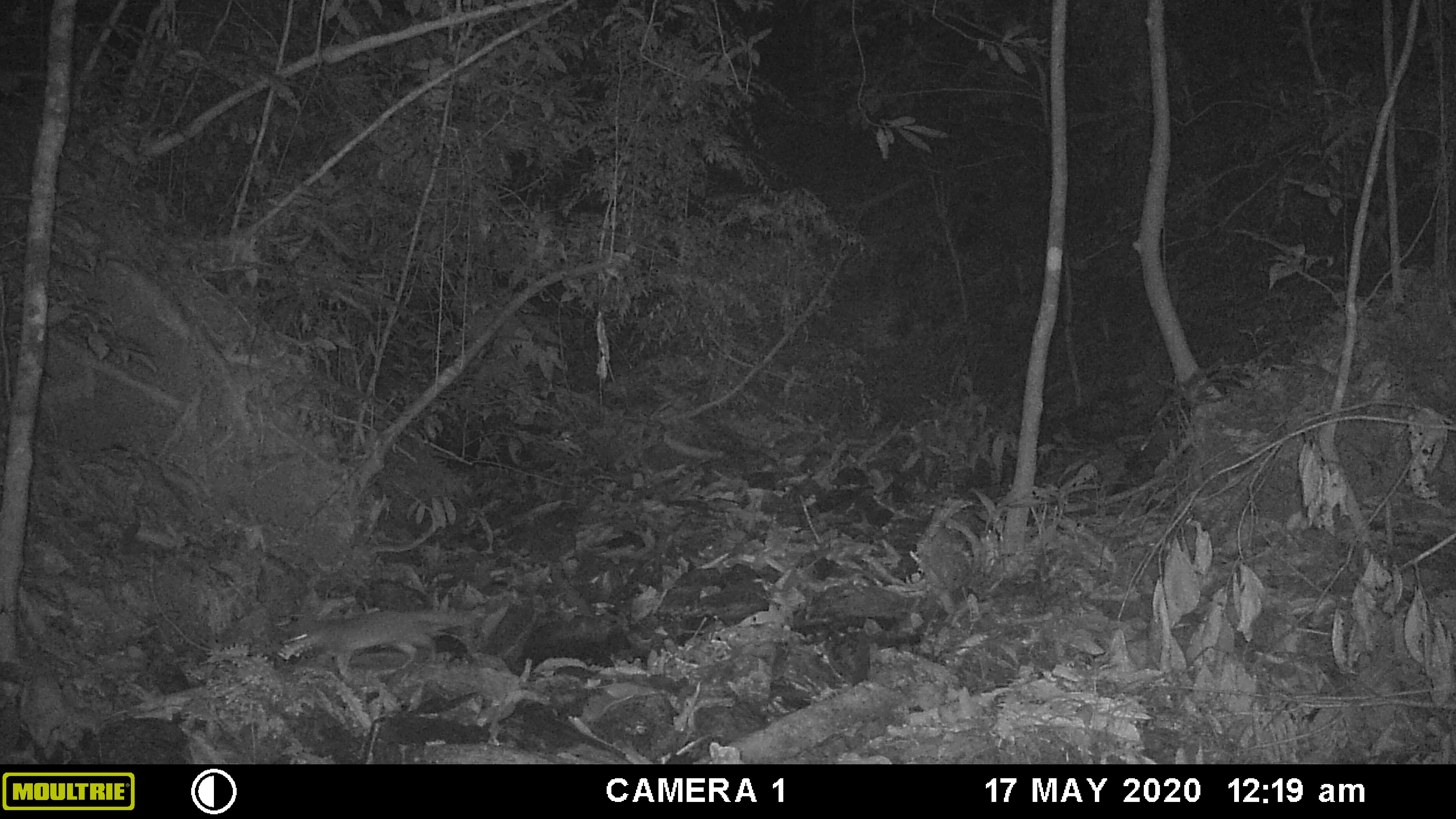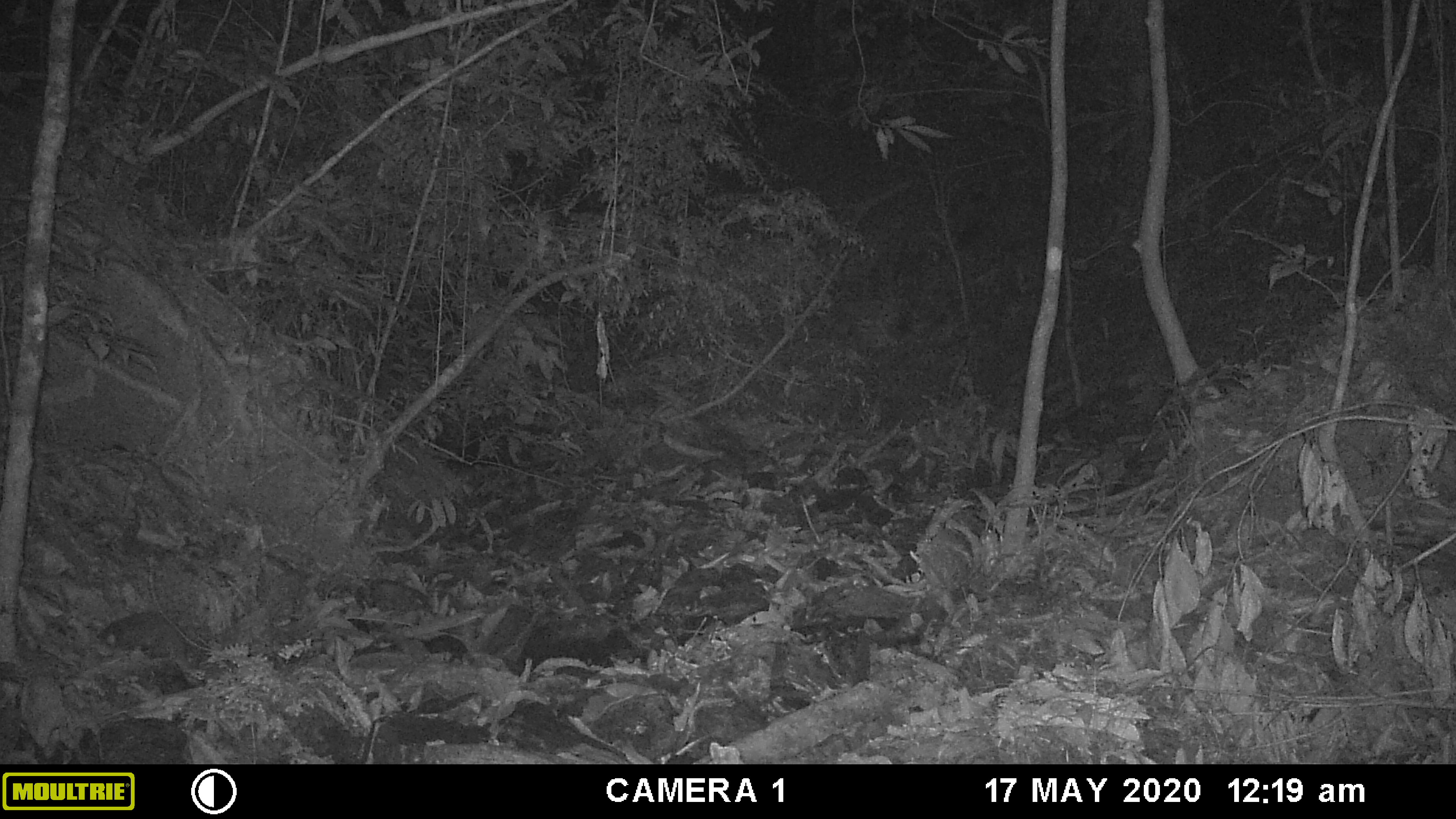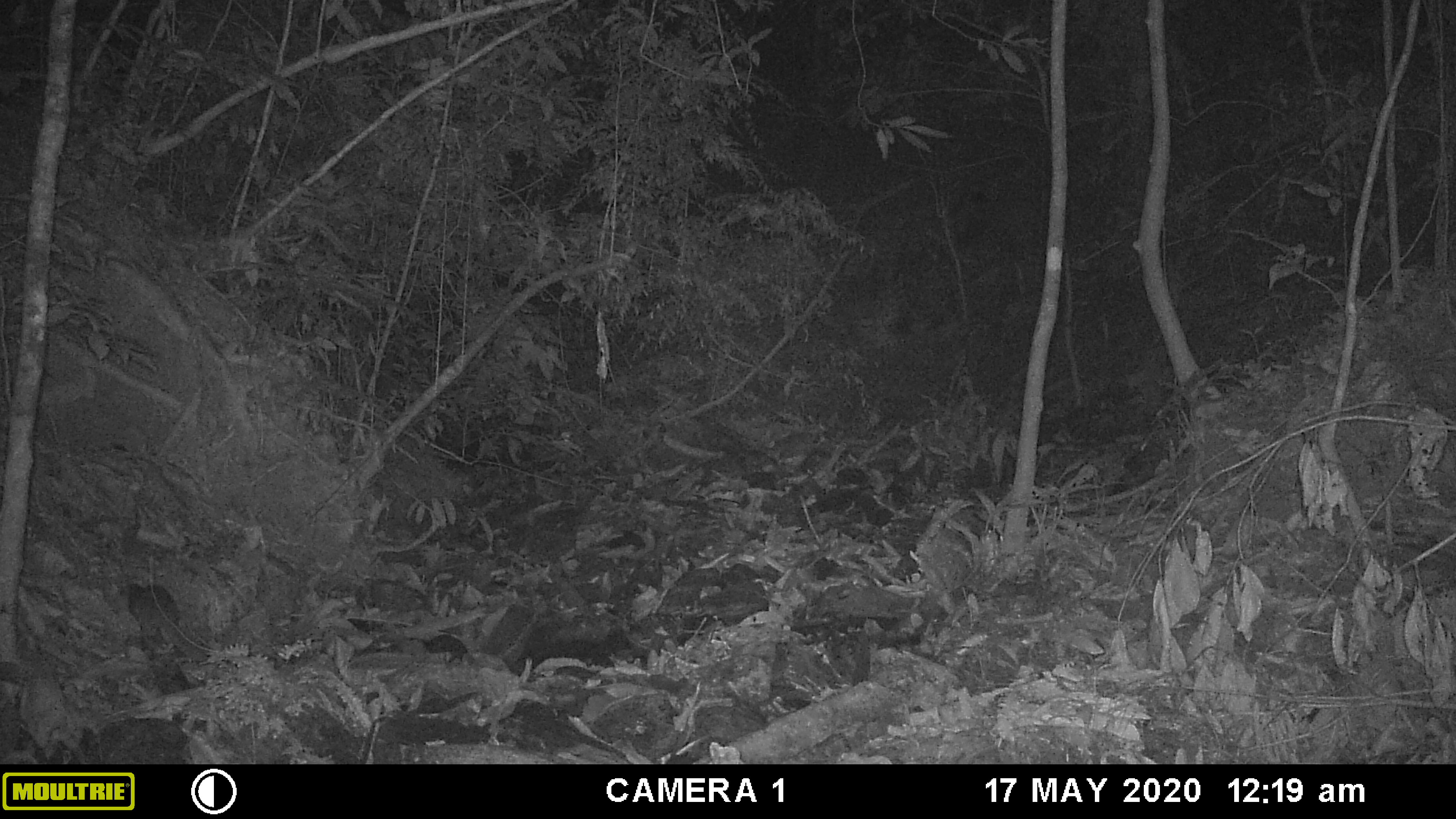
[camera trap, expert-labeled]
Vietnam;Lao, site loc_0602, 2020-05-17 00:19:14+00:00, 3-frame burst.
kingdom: Animalia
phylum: Chordata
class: Mammalia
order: Carnivora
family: Mustelidae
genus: Melogale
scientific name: Melogale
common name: ferret badger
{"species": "ferret badger (Melogale)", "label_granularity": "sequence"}